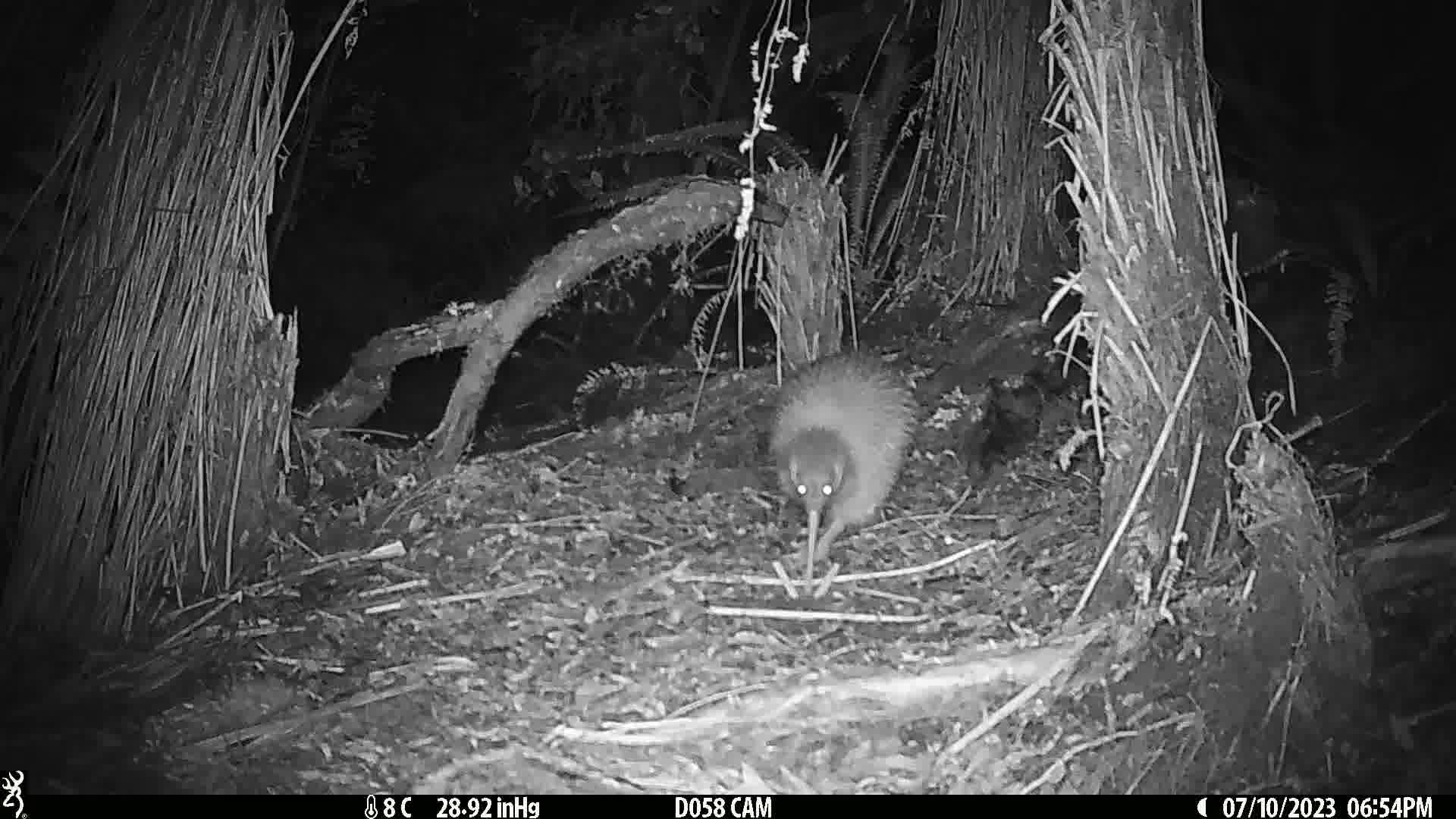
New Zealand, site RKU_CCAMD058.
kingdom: Animalia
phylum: Chordata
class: Aves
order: Apterygiformes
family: Apterygidae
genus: Apteryx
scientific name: Apteryx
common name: kiwi